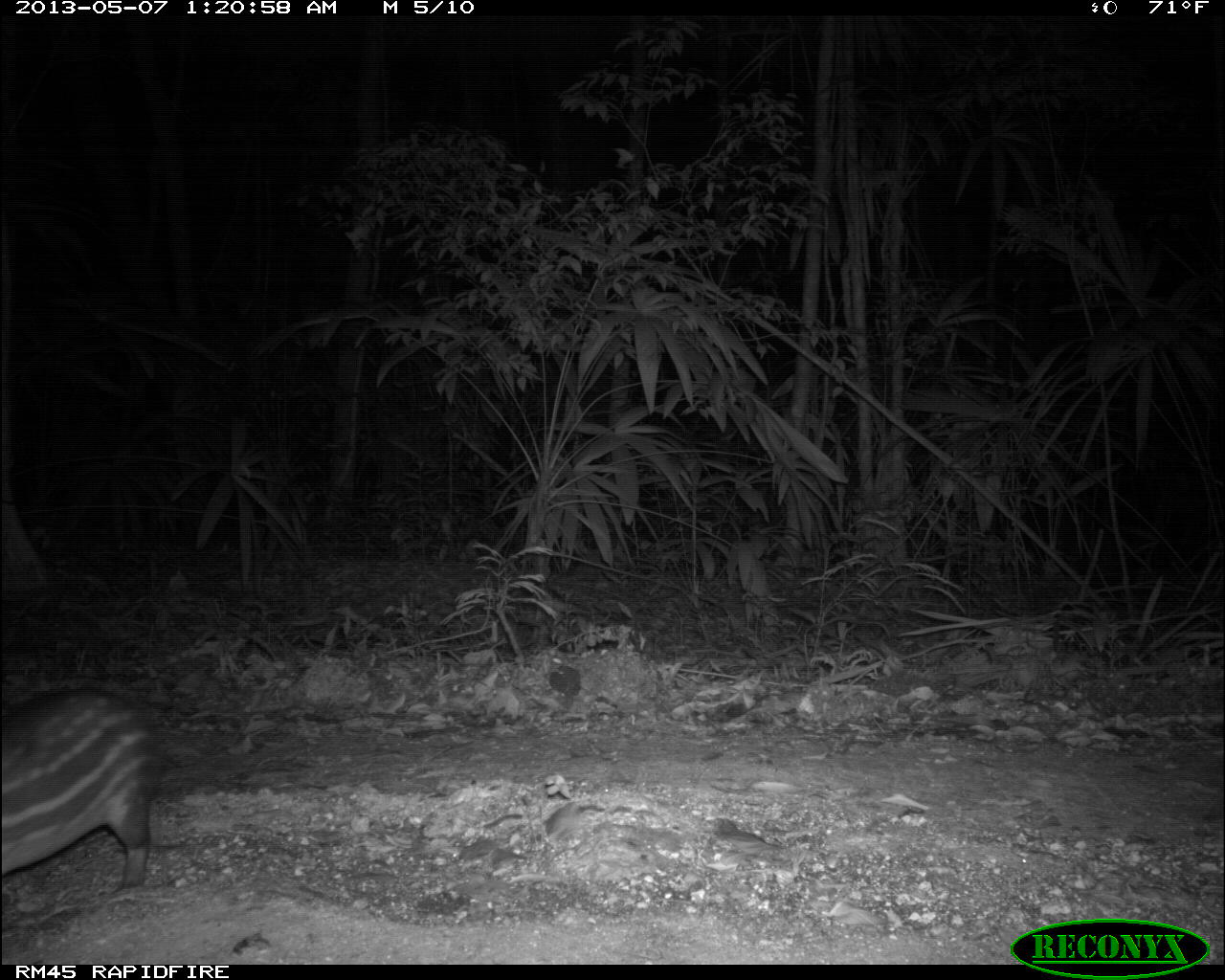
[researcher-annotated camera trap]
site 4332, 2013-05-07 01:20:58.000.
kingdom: Animalia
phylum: Chordata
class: Mammalia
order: Rodentia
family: Cuniculidae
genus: Cuniculus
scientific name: Cuniculus paca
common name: lowland paca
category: agouti paca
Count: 1.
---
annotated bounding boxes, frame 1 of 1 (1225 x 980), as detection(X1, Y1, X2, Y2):
agouti paca: detection(2, 684, 159, 893)